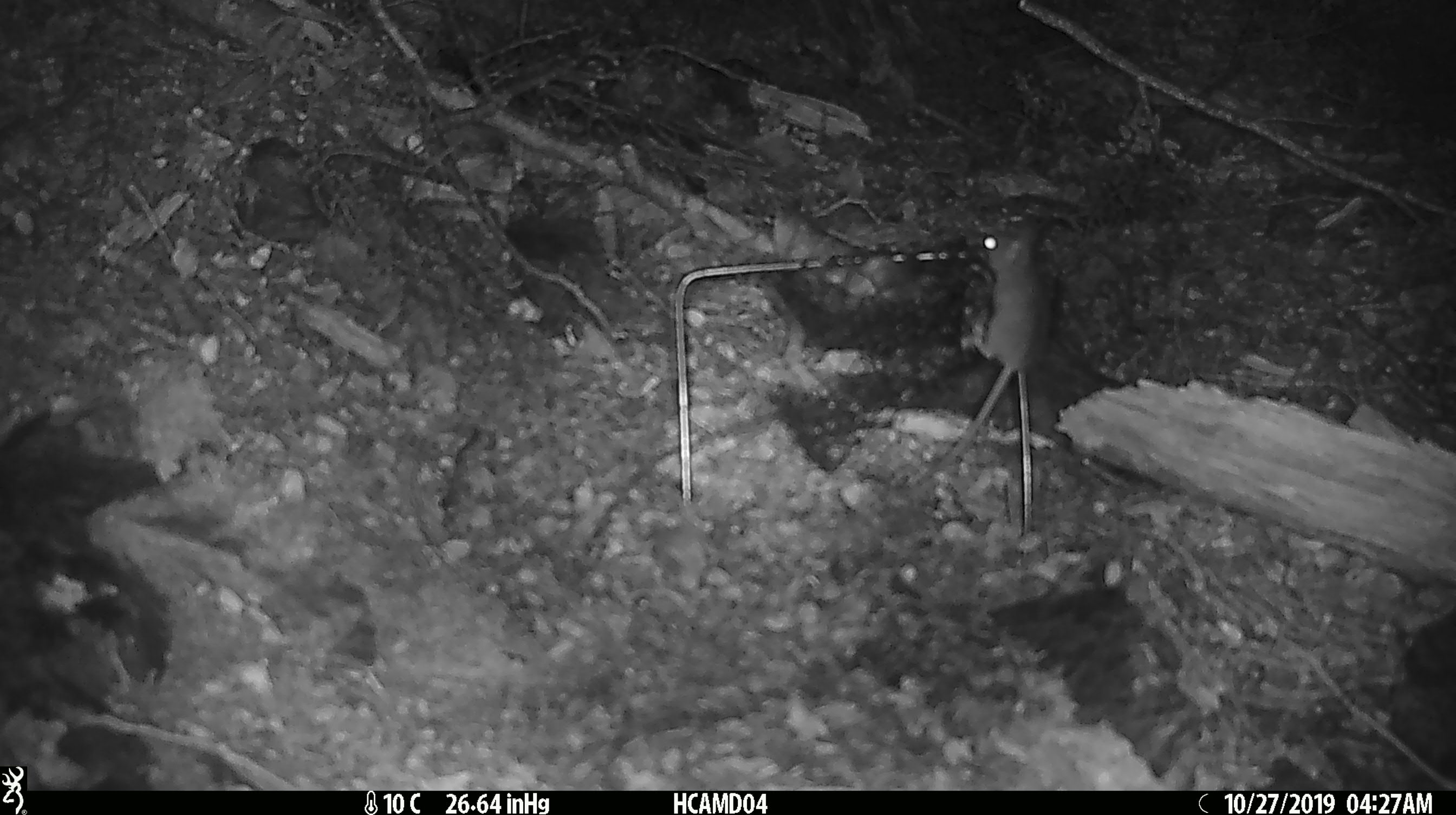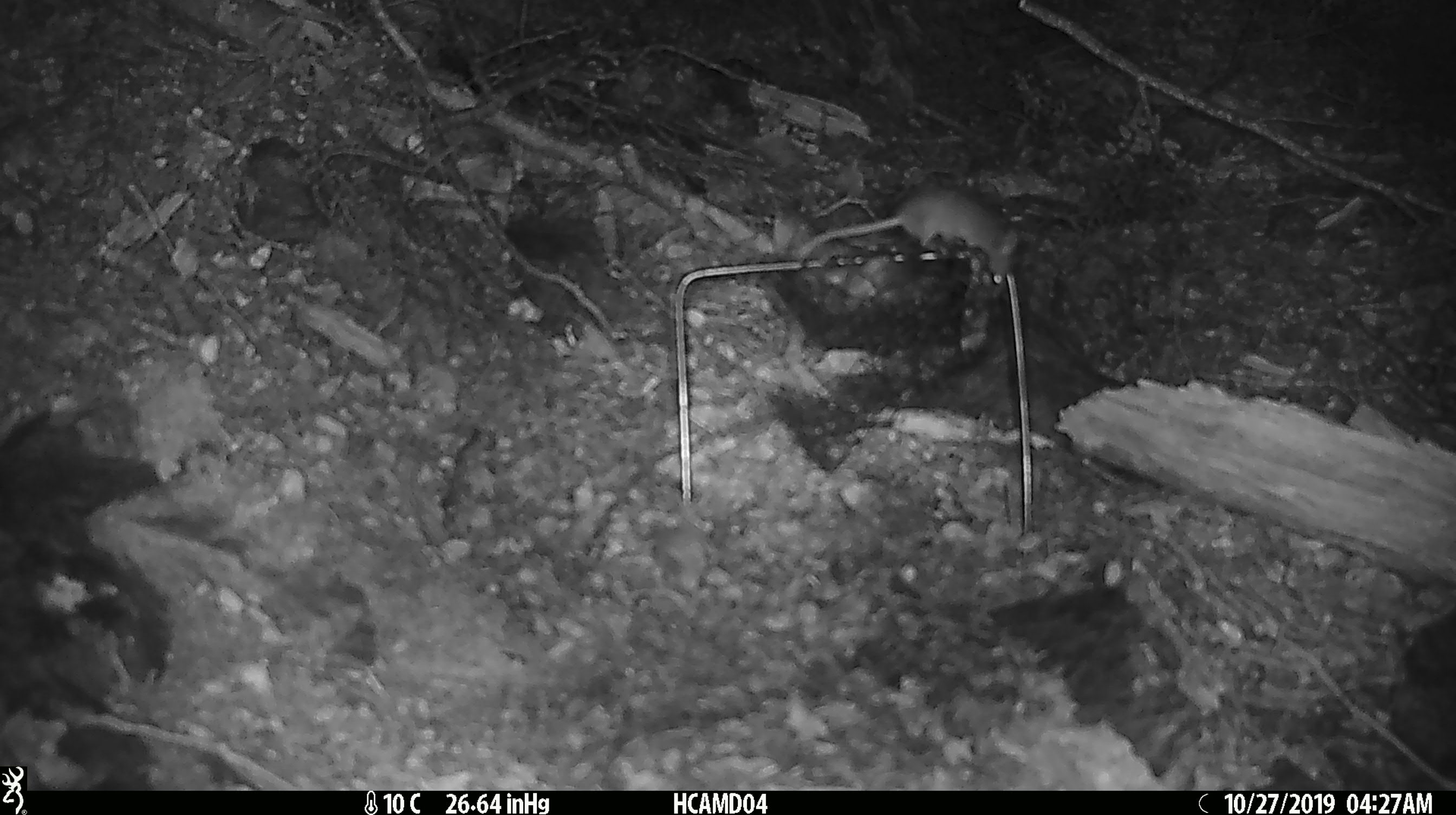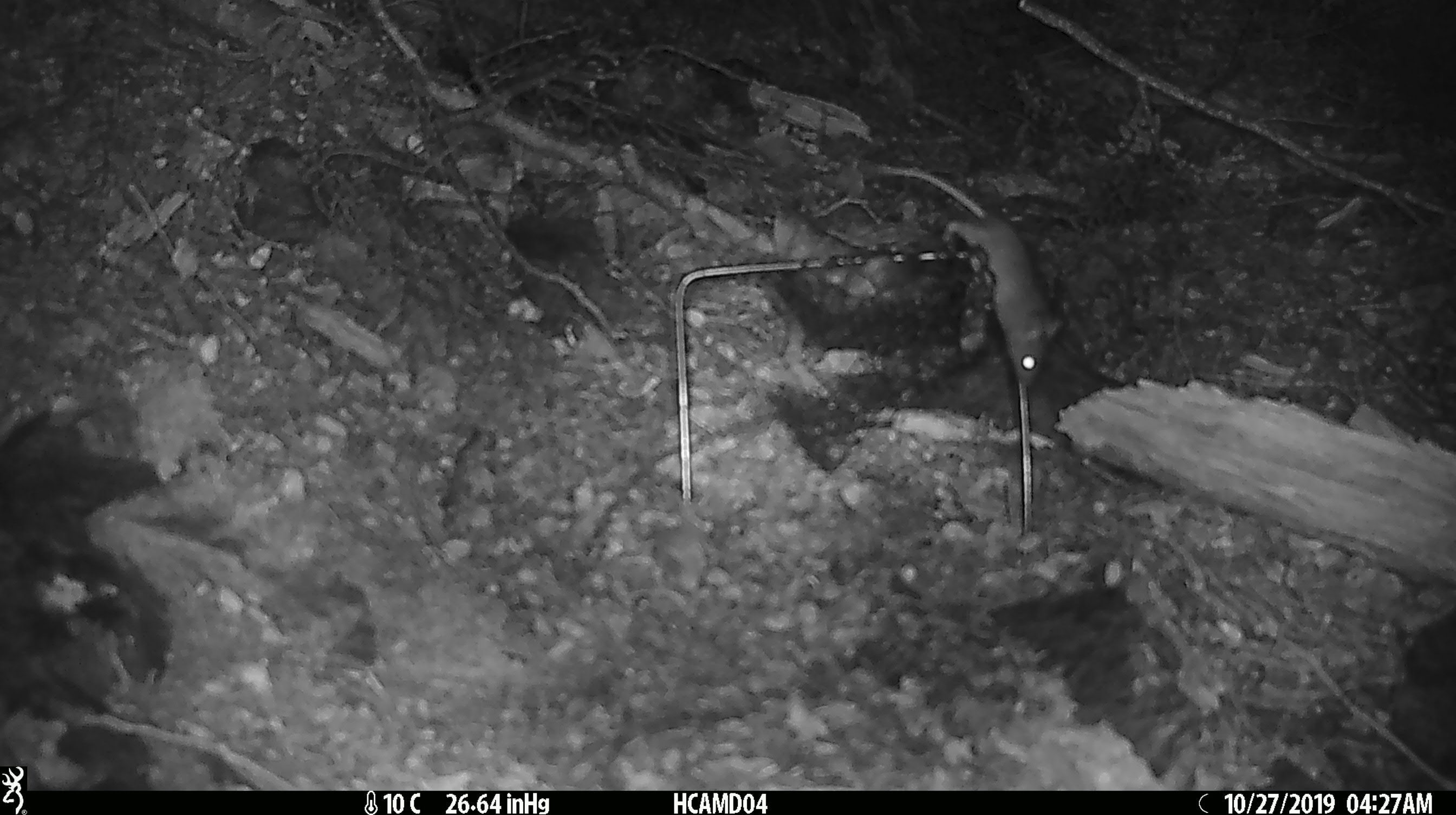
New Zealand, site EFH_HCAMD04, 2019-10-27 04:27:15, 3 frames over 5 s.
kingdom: Animalia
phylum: Chordata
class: Mammalia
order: Rodentia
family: Muridae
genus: Mus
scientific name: Mus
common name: mouse